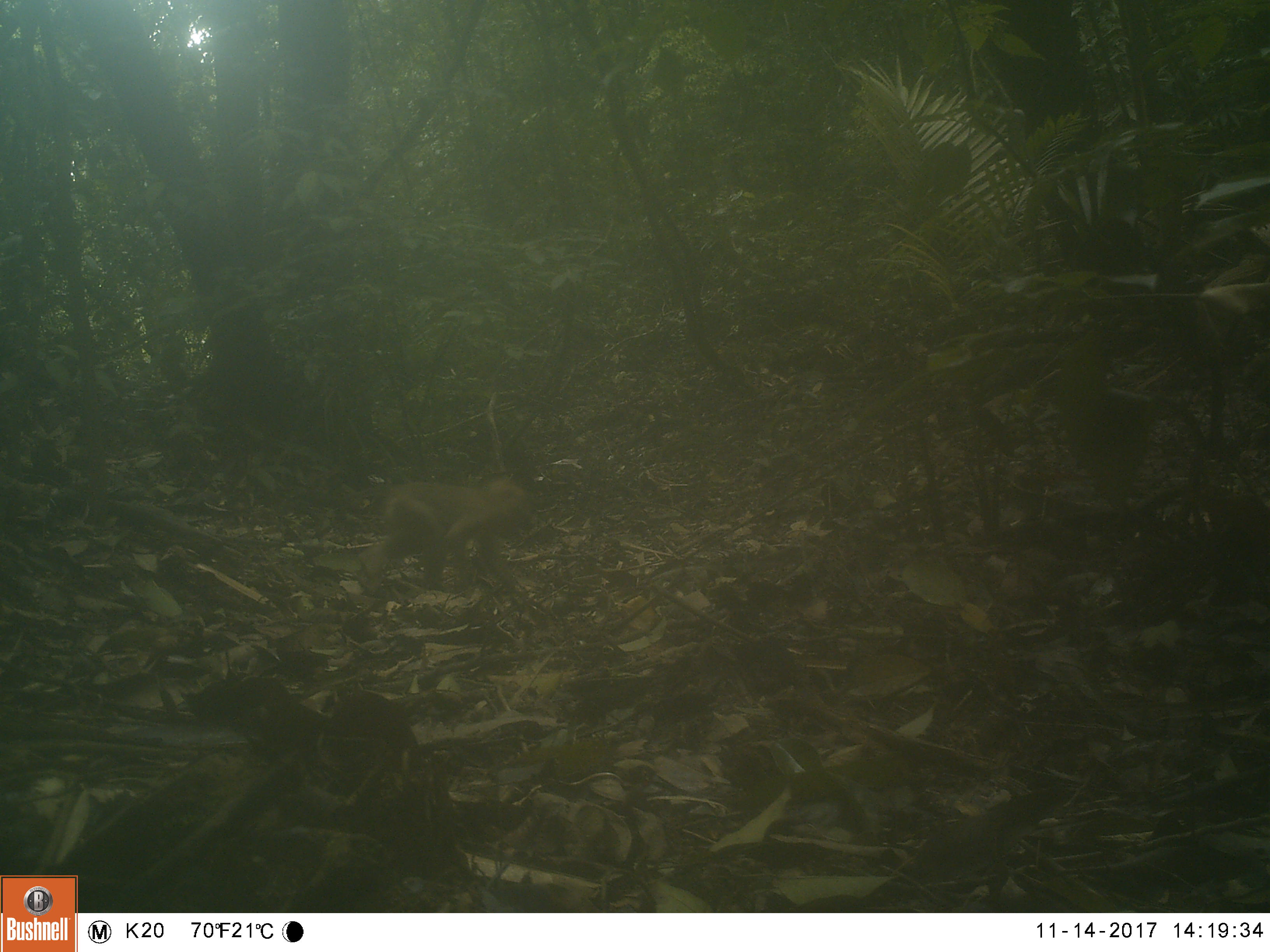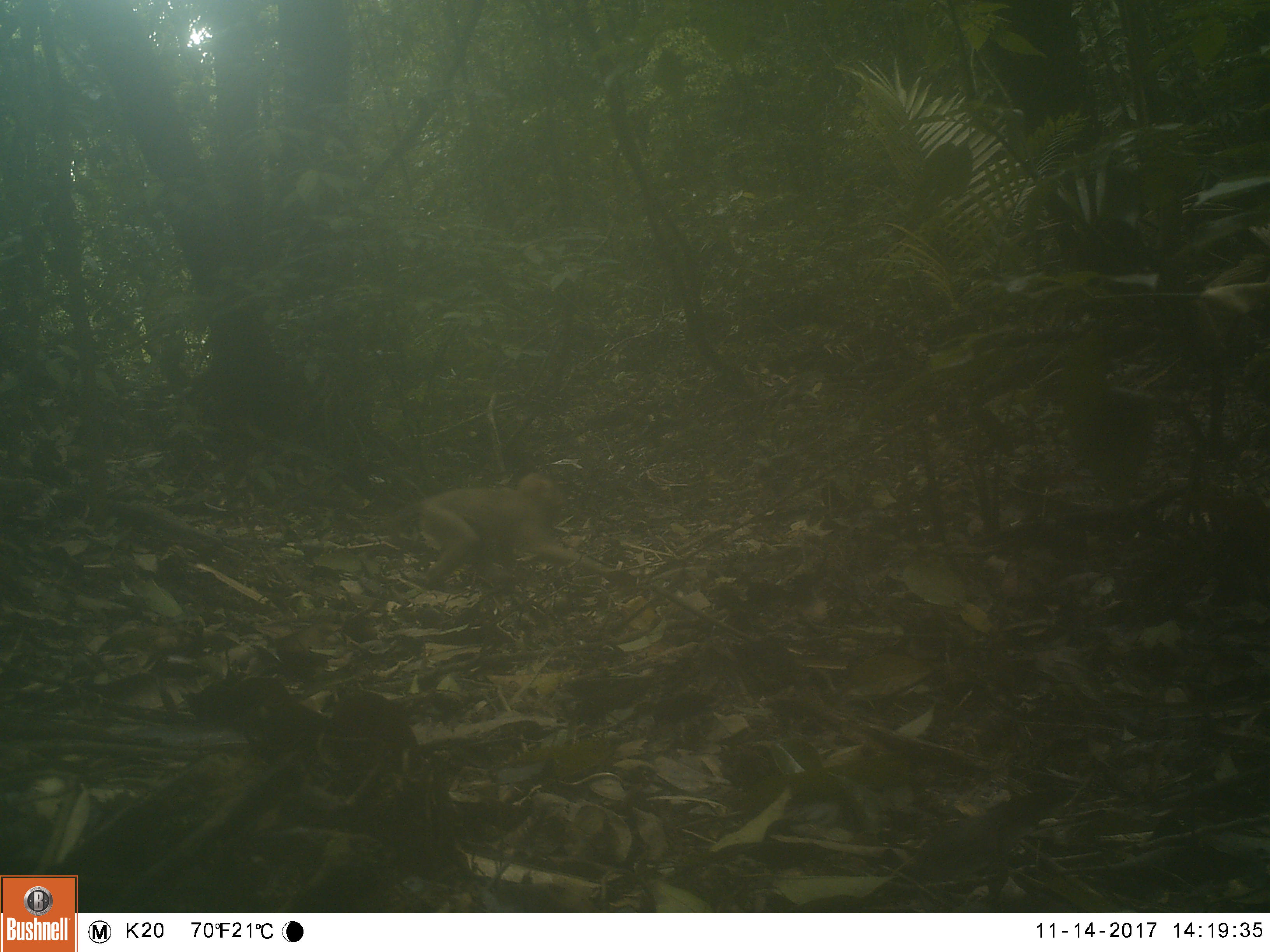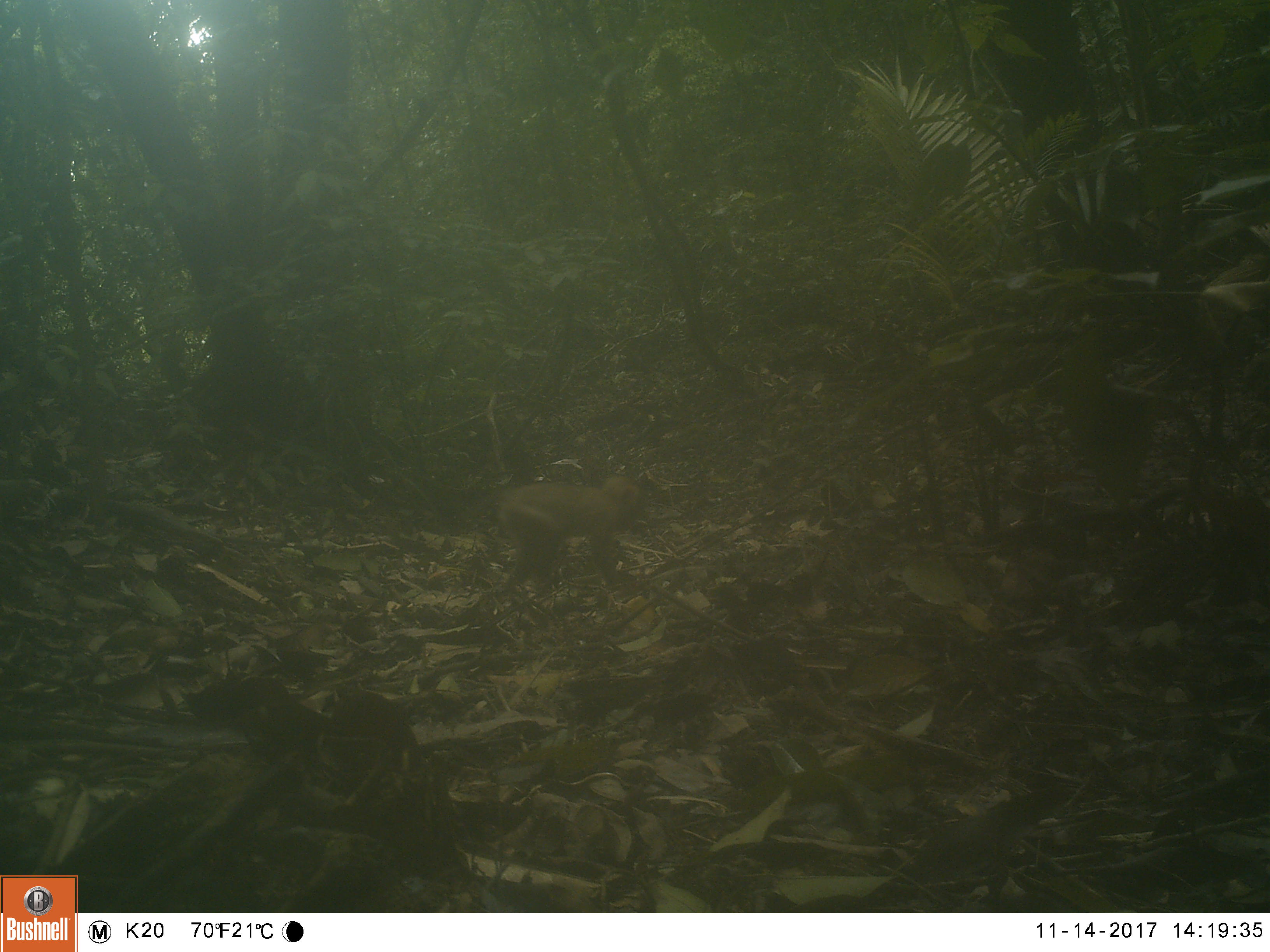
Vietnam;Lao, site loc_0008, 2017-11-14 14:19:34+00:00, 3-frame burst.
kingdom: Animalia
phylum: Chordata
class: Mammalia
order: Primates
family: Cercopithecidae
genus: Macaca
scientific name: Macaca nemestrina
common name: pig-tailed macaque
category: pig tailed macaque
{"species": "pig tailed macaque (pig-tailed macaque) (Macaca nemestrina)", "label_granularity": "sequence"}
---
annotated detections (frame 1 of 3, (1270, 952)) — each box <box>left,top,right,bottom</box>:
pig tailed macaque: <box>353,478,535,594</box>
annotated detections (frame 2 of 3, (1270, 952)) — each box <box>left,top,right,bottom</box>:
pig tailed macaque: <box>388,471,614,580</box>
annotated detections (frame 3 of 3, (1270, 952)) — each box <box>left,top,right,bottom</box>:
pig tailed macaque: <box>464,474,643,597</box>